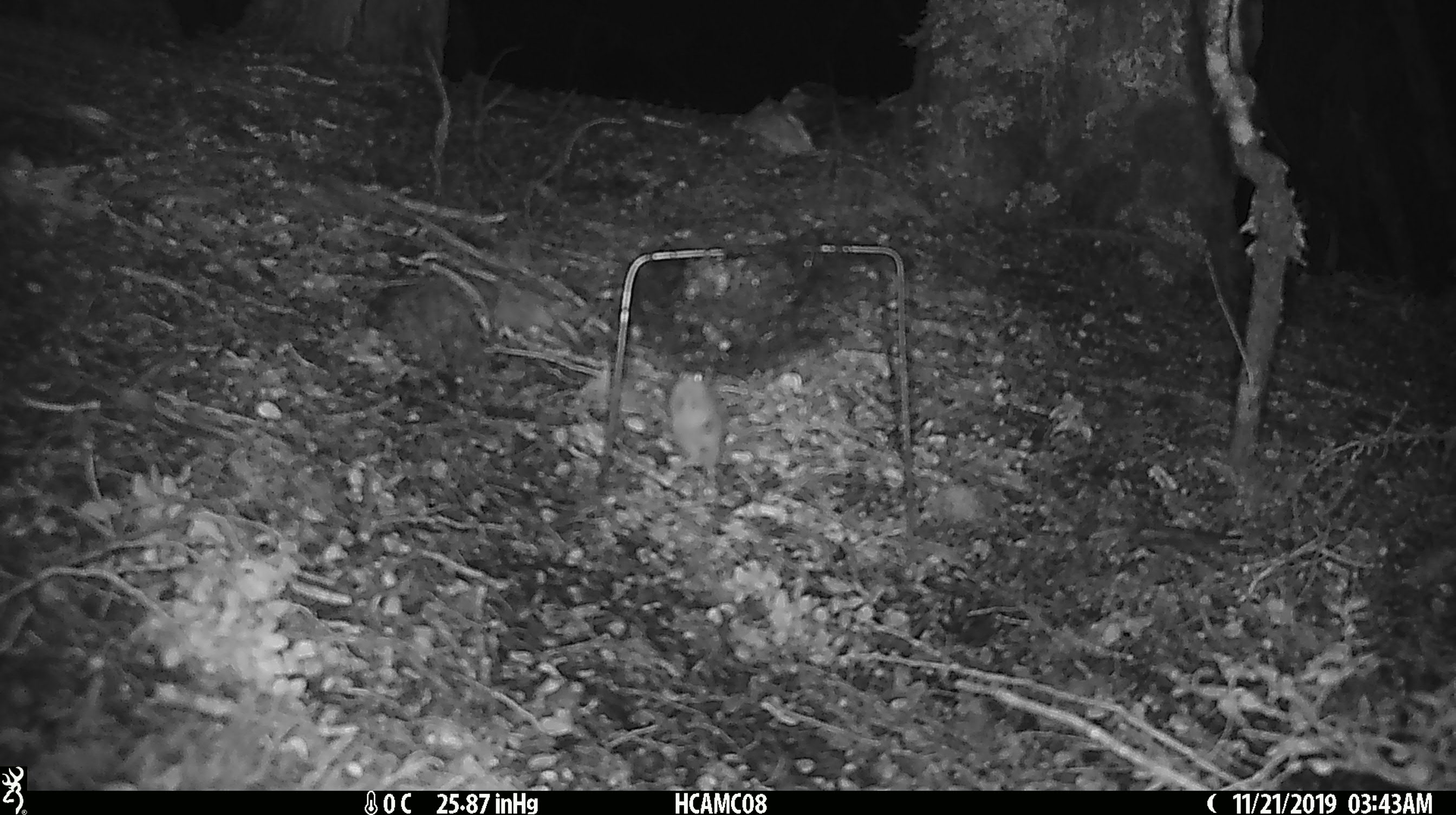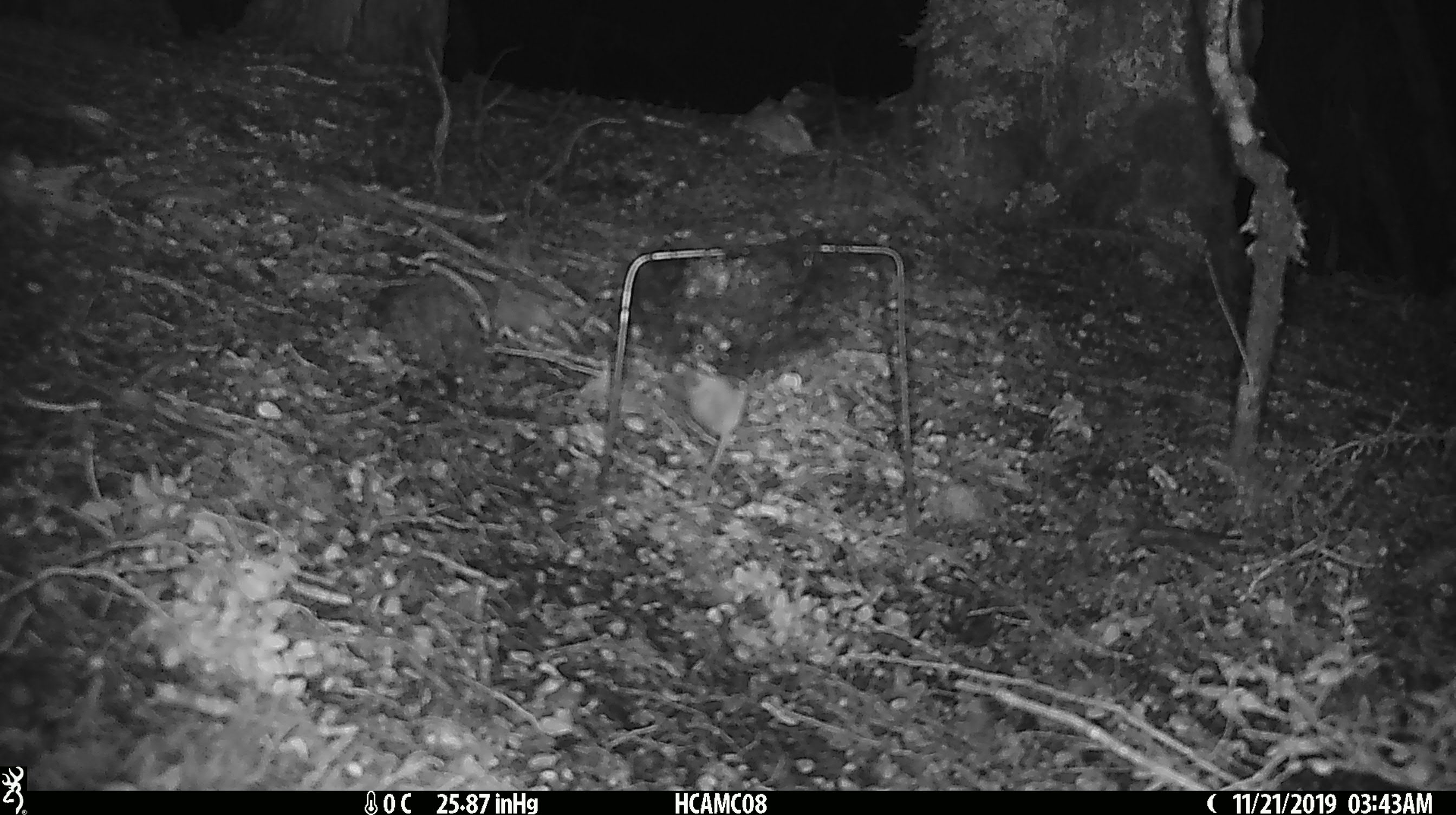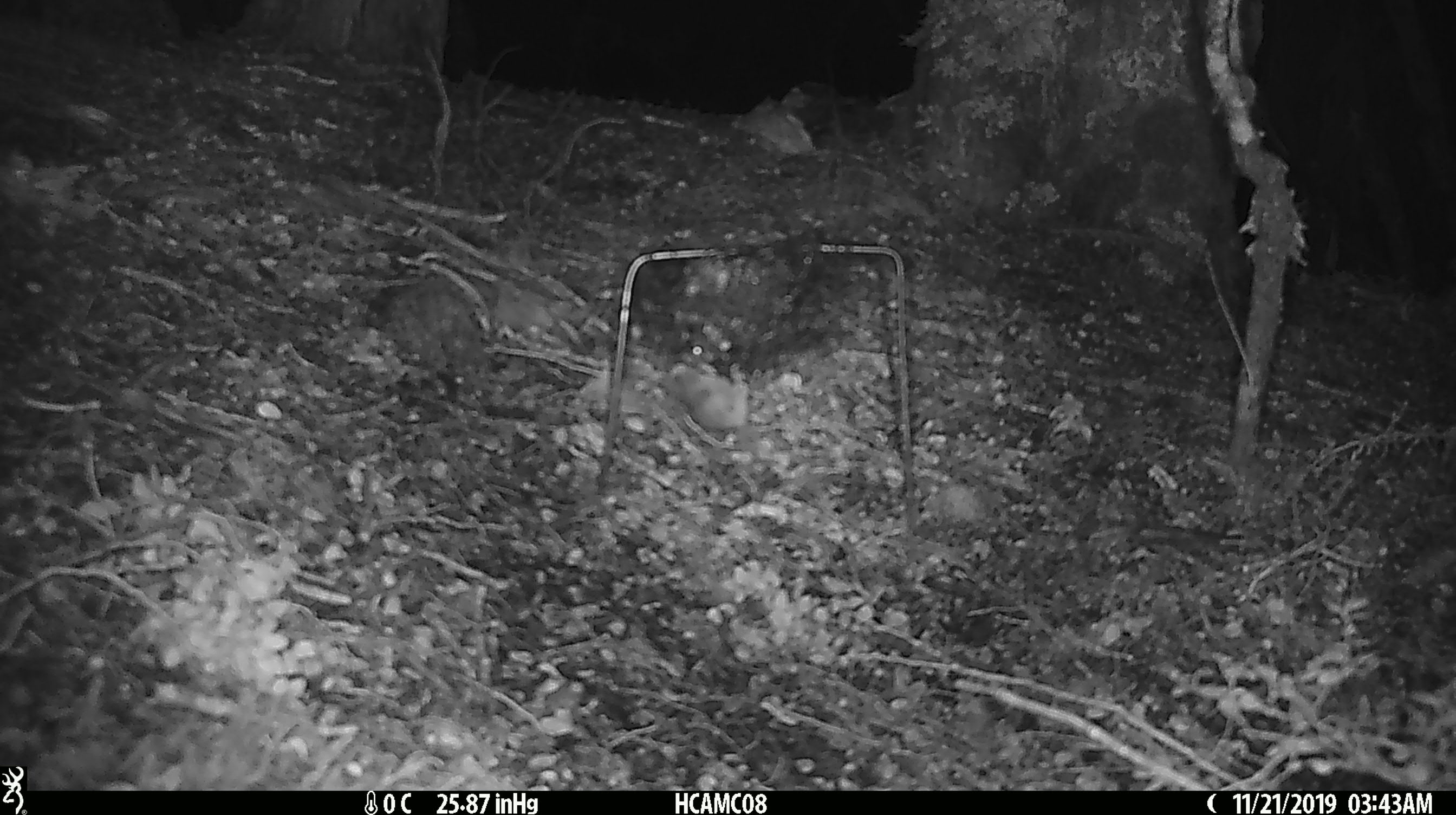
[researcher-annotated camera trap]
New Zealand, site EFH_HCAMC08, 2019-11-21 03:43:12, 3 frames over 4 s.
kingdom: Animalia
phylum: Chordata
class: Mammalia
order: Rodentia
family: Muridae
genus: Mus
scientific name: Mus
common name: mouse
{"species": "mouse (Mus)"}